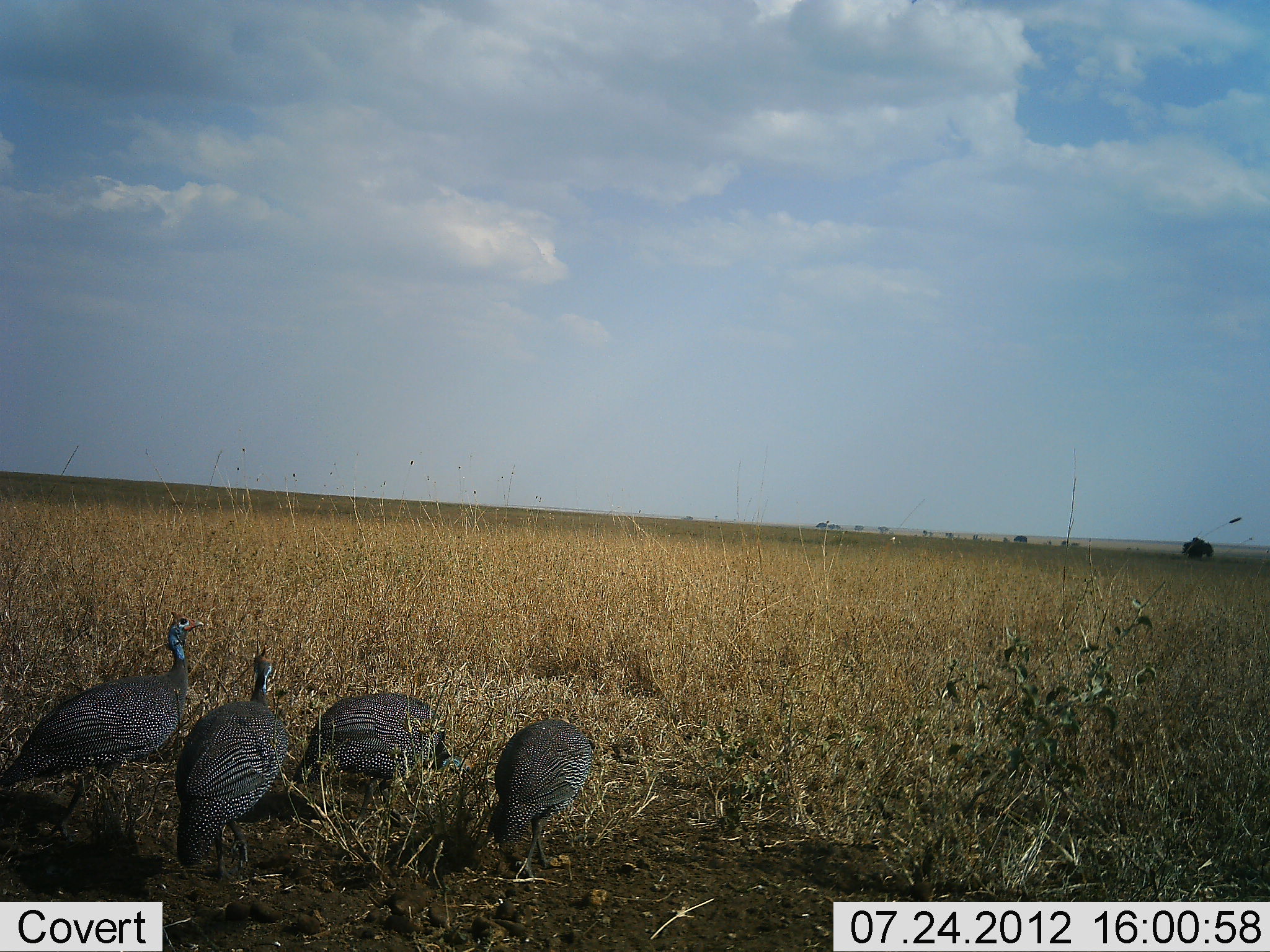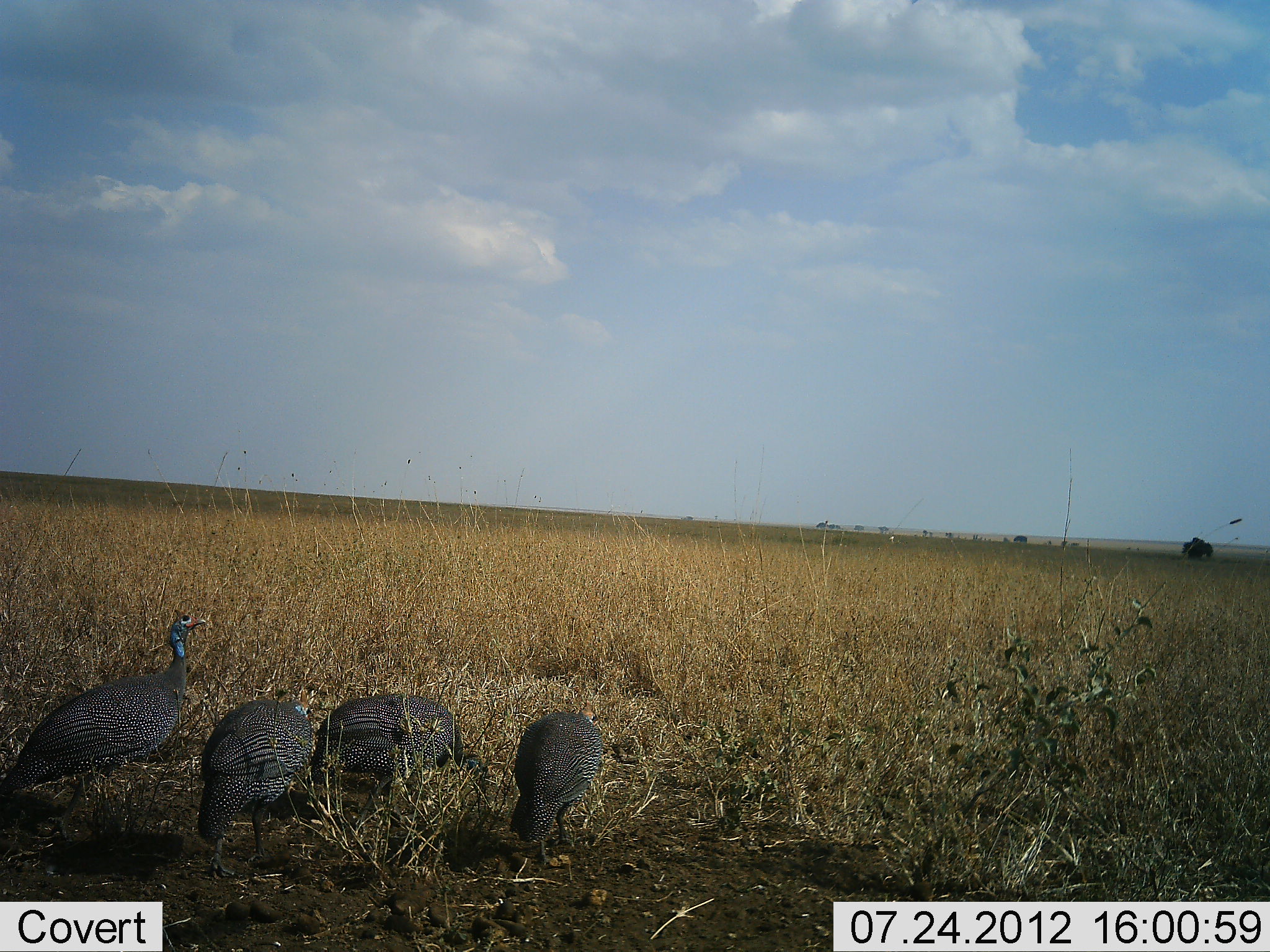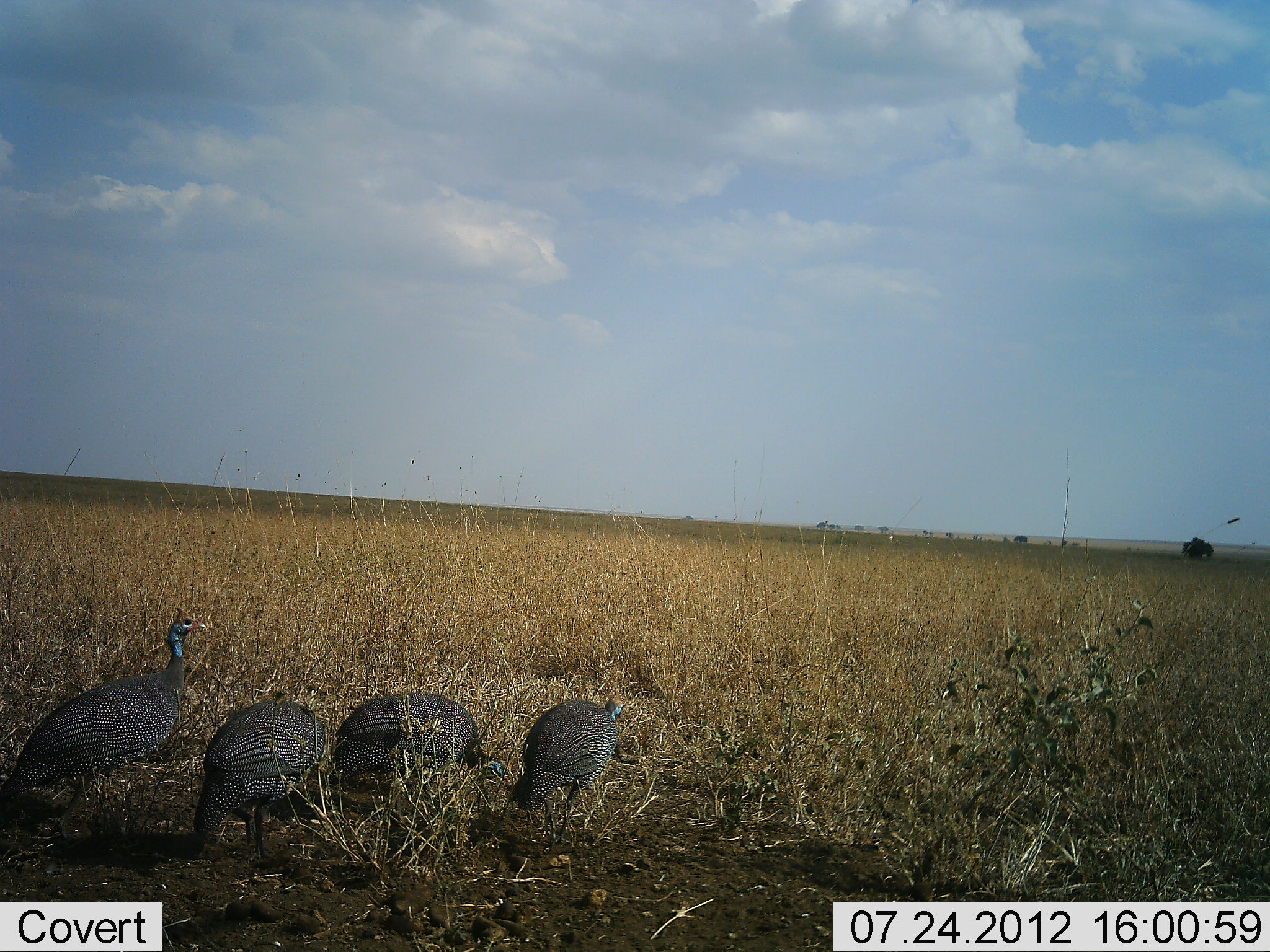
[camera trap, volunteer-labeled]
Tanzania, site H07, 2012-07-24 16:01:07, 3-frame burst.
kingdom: Animalia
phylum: Chordata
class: Aves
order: Galliformes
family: Numididae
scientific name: Numididae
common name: guinea fowl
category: guineafowl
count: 4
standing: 80%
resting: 0%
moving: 20%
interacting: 0%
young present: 0%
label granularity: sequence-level